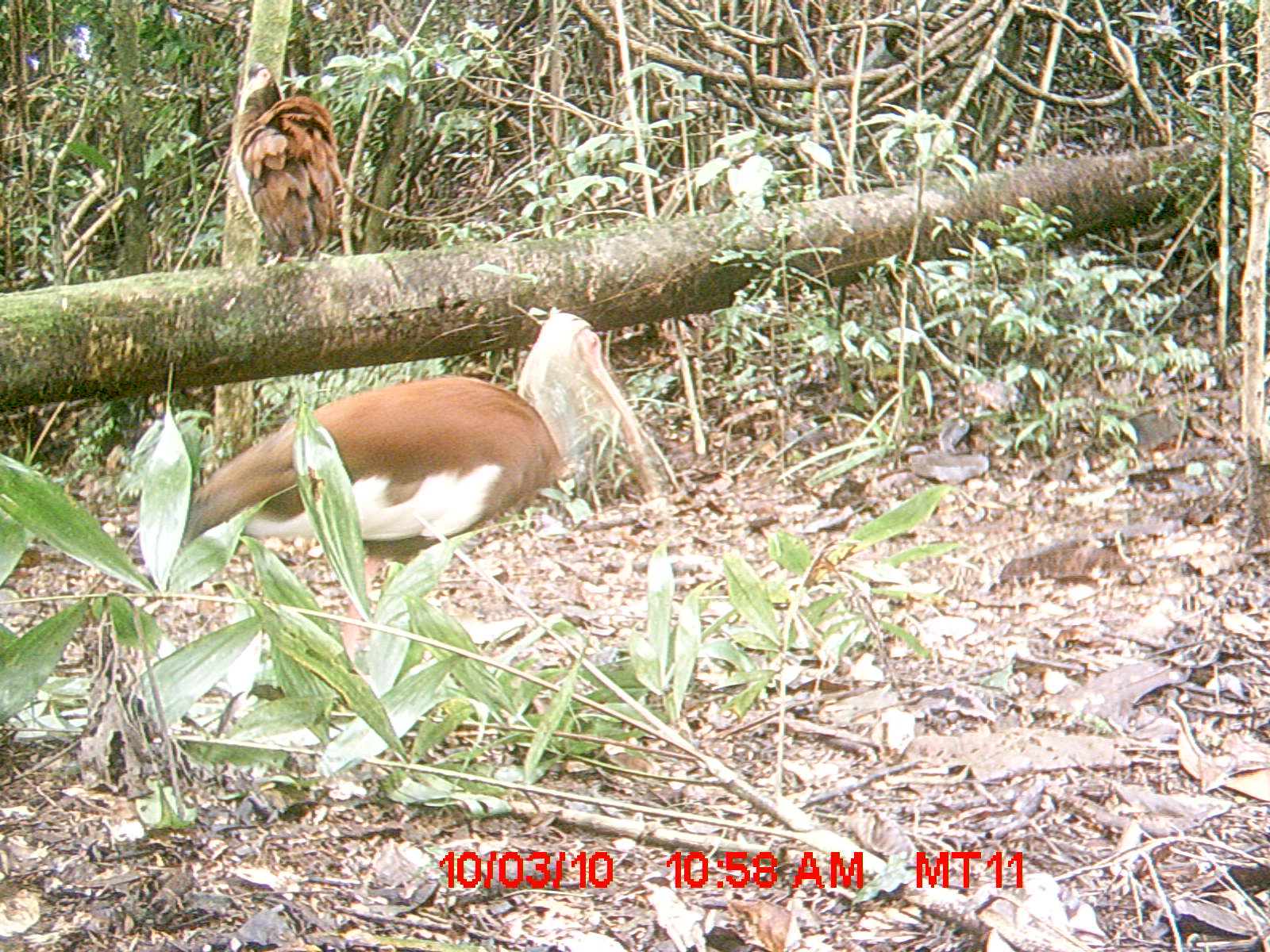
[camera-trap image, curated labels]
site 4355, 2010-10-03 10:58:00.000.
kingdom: Animalia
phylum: Chordata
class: Aves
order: Pelecaniformes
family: Threskiornithidae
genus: Lophotibis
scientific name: Lophotibis cristata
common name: madagascar ibis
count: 1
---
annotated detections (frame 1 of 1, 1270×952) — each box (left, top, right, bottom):
lophotibis cristata: (179, 305, 678, 556); (230, 59, 344, 265)